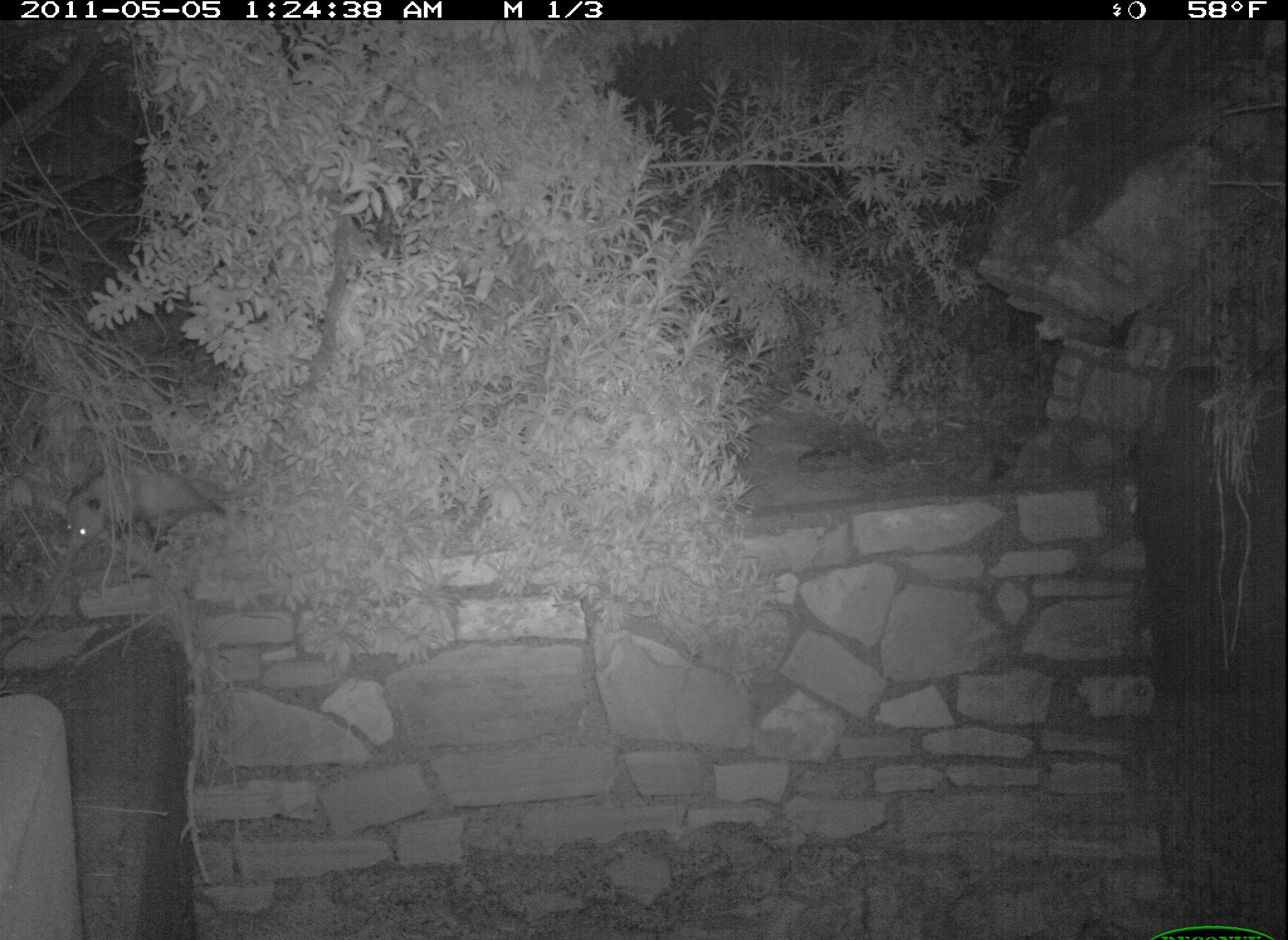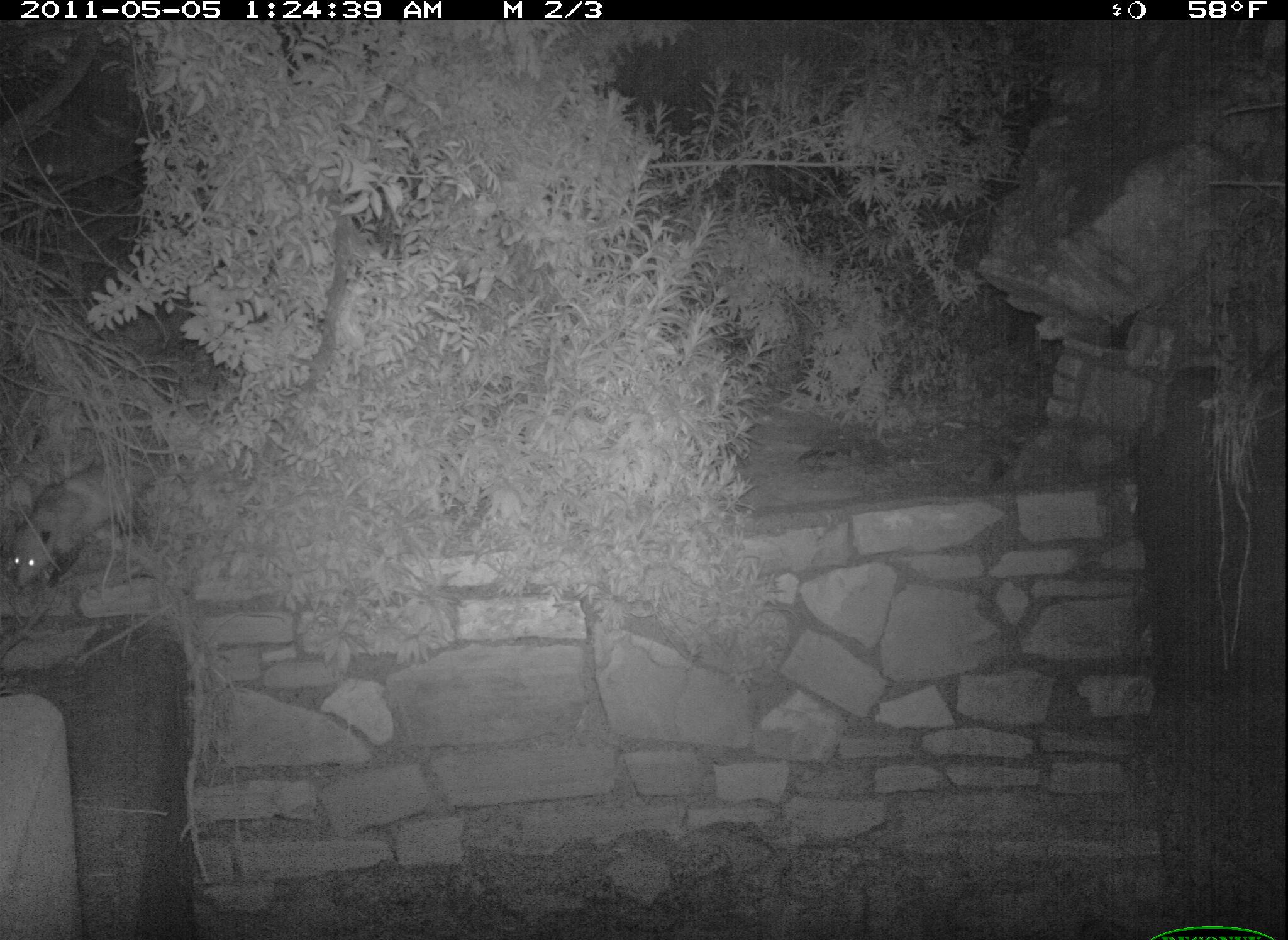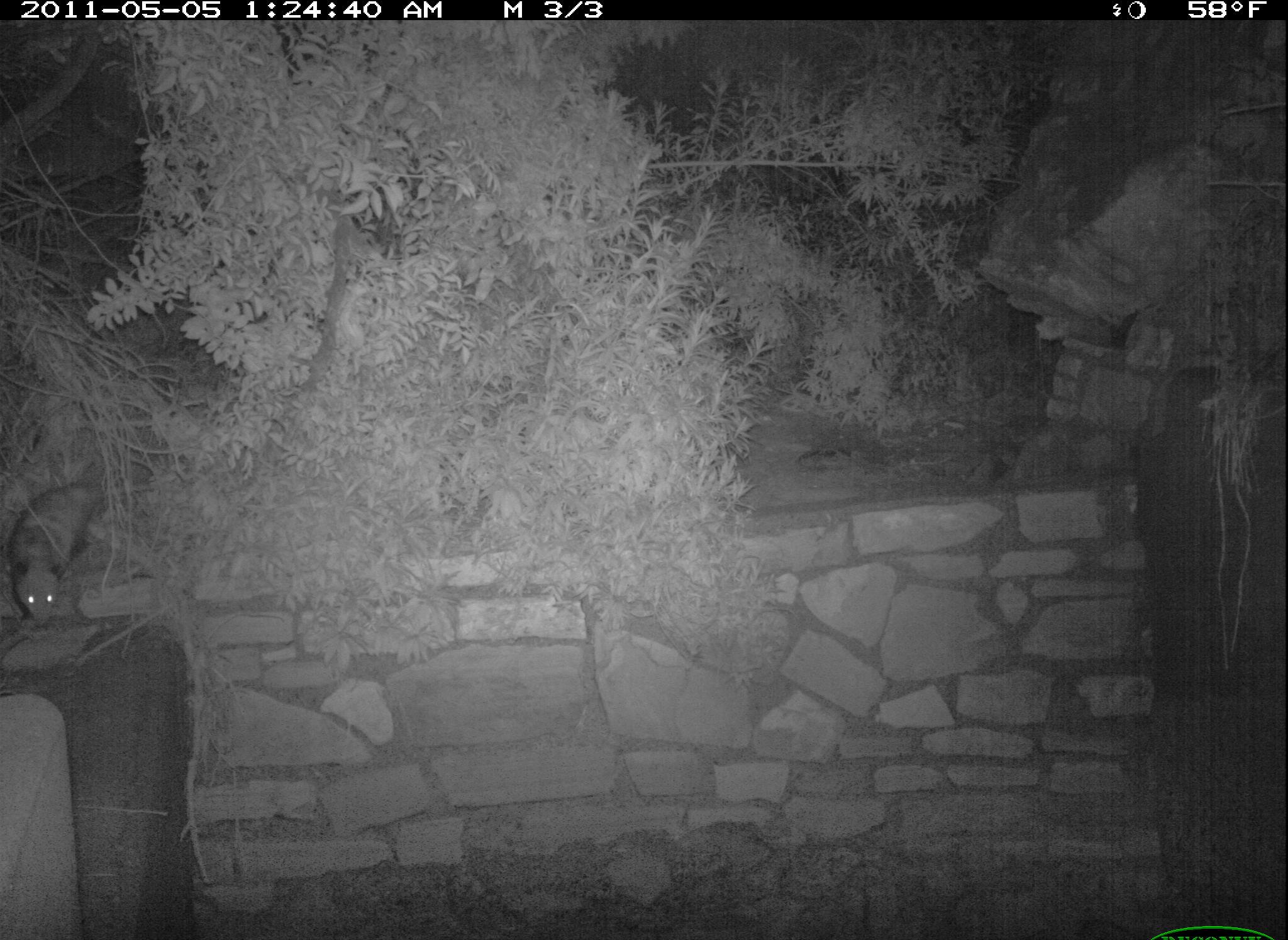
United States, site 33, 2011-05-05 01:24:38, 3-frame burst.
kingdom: Animalia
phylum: Chordata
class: Mammalia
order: Didelphimorphia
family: Didelphidae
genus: Didelphis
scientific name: Didelphis virginiana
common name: virginia opossum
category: opossum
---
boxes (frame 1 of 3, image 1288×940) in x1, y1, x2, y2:
opossum: 56, 440, 267, 562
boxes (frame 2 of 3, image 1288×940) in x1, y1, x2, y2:
opossum: 0, 435, 171, 612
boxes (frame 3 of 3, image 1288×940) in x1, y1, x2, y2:
opossum: 12, 442, 144, 644